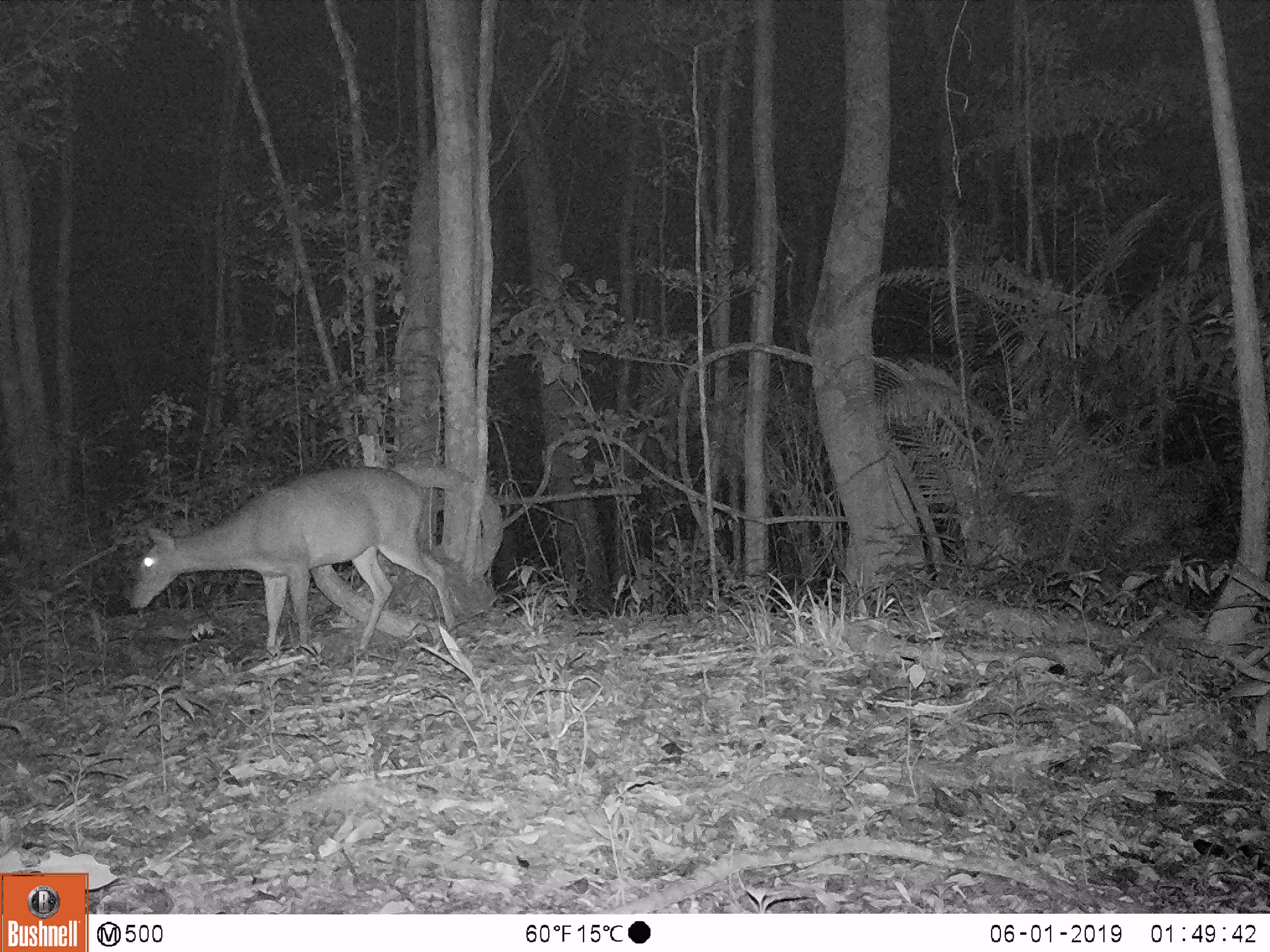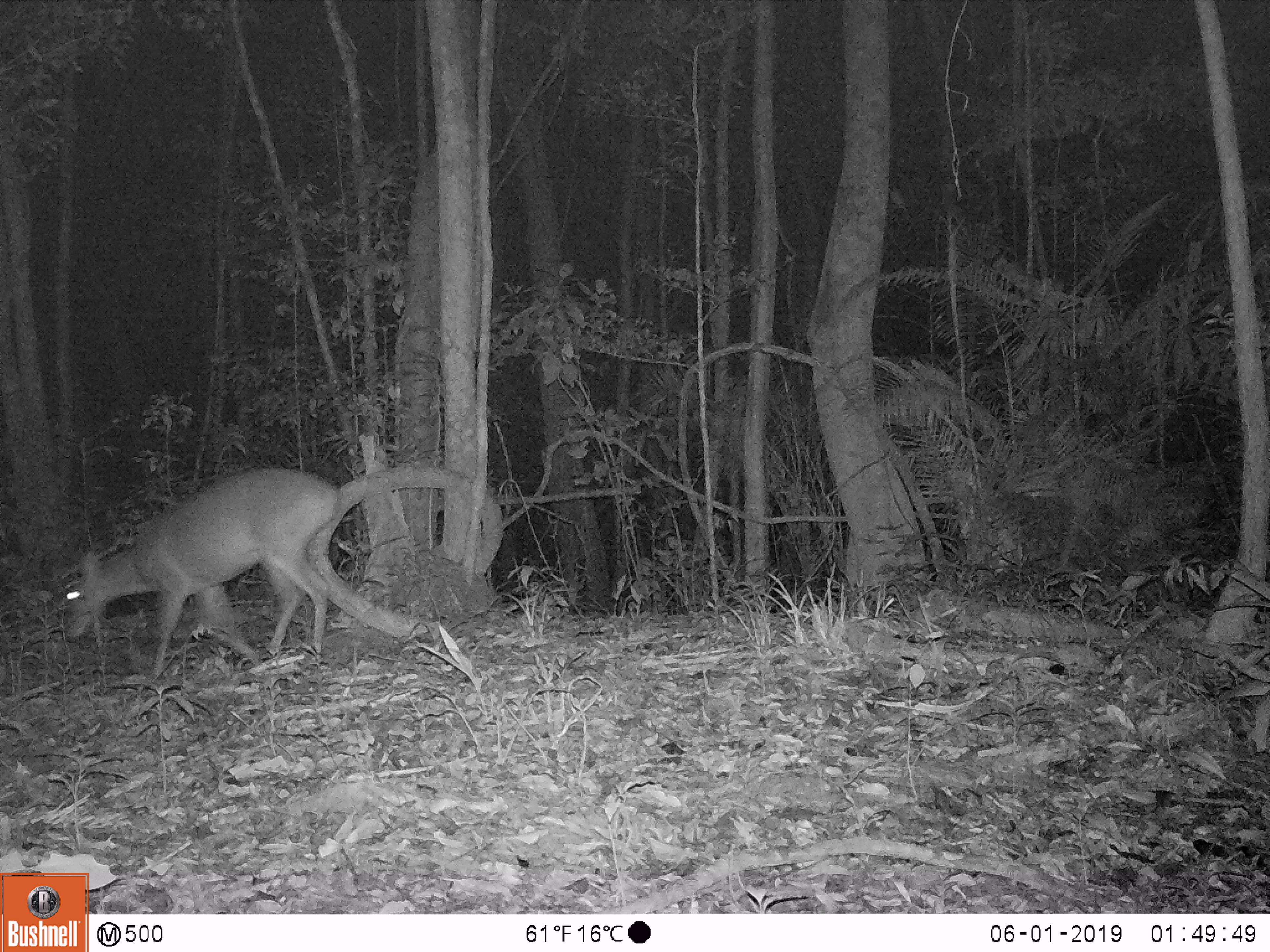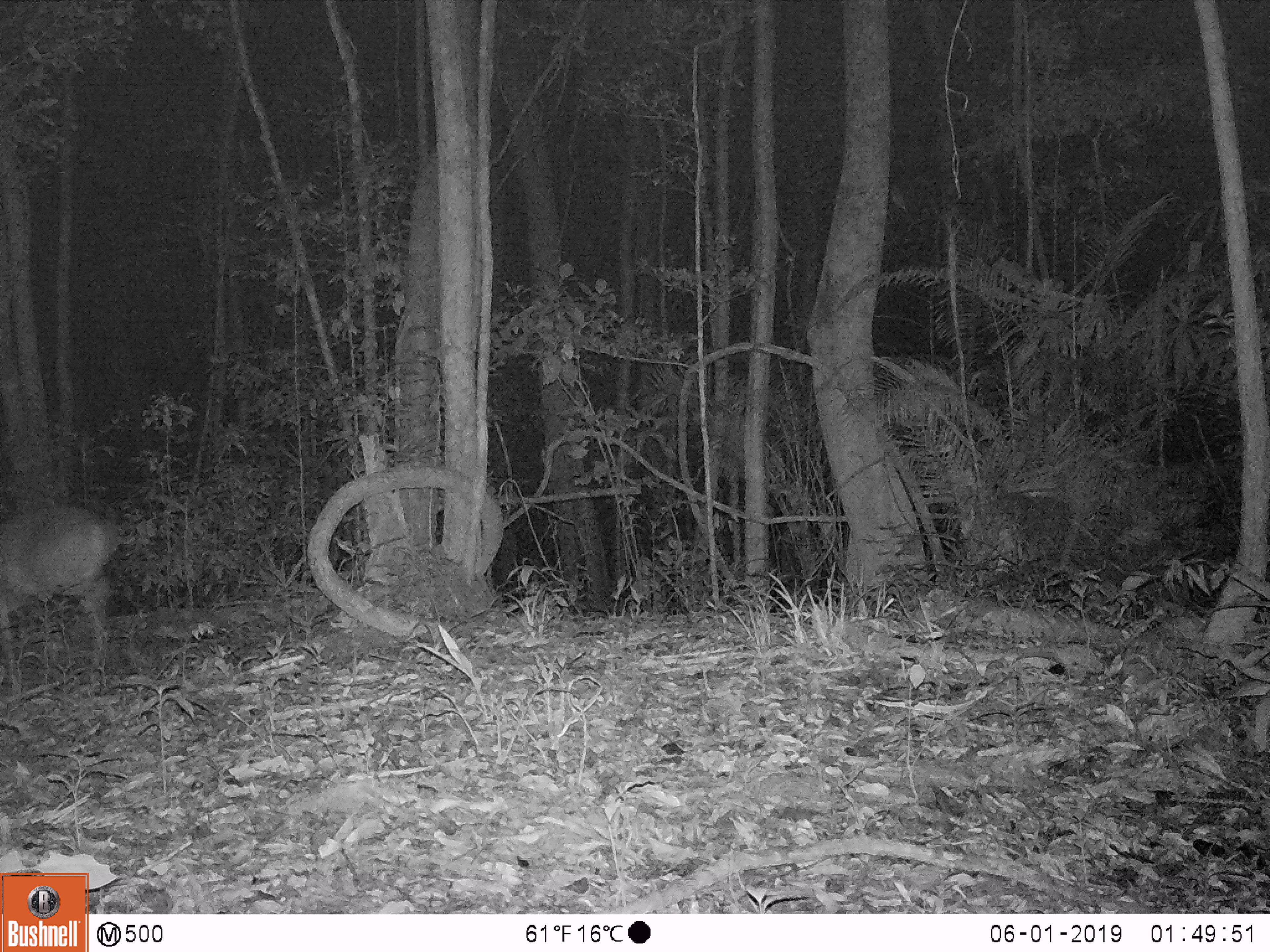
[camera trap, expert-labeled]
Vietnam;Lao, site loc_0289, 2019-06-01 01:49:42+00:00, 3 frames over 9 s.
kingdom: Animalia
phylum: Chordata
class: Mammalia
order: Artiodactyla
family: Cervidae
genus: Muntiacus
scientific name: Muntiacus vuquangensis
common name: large-antlered muntjac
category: large antlered muntjac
Large antlered muntjac (large-antlered muntjac) (Muntiacus vuquangensis). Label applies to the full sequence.